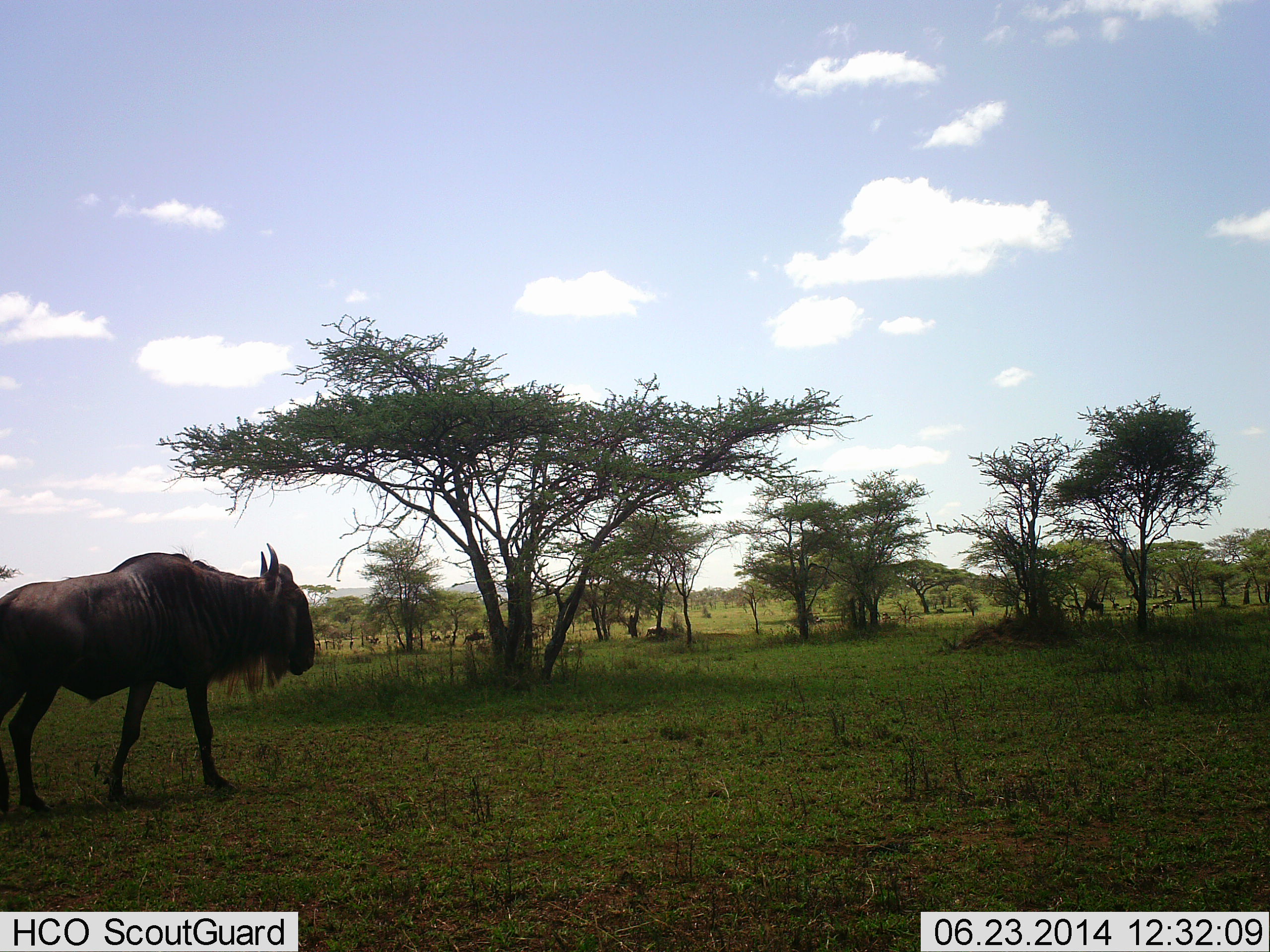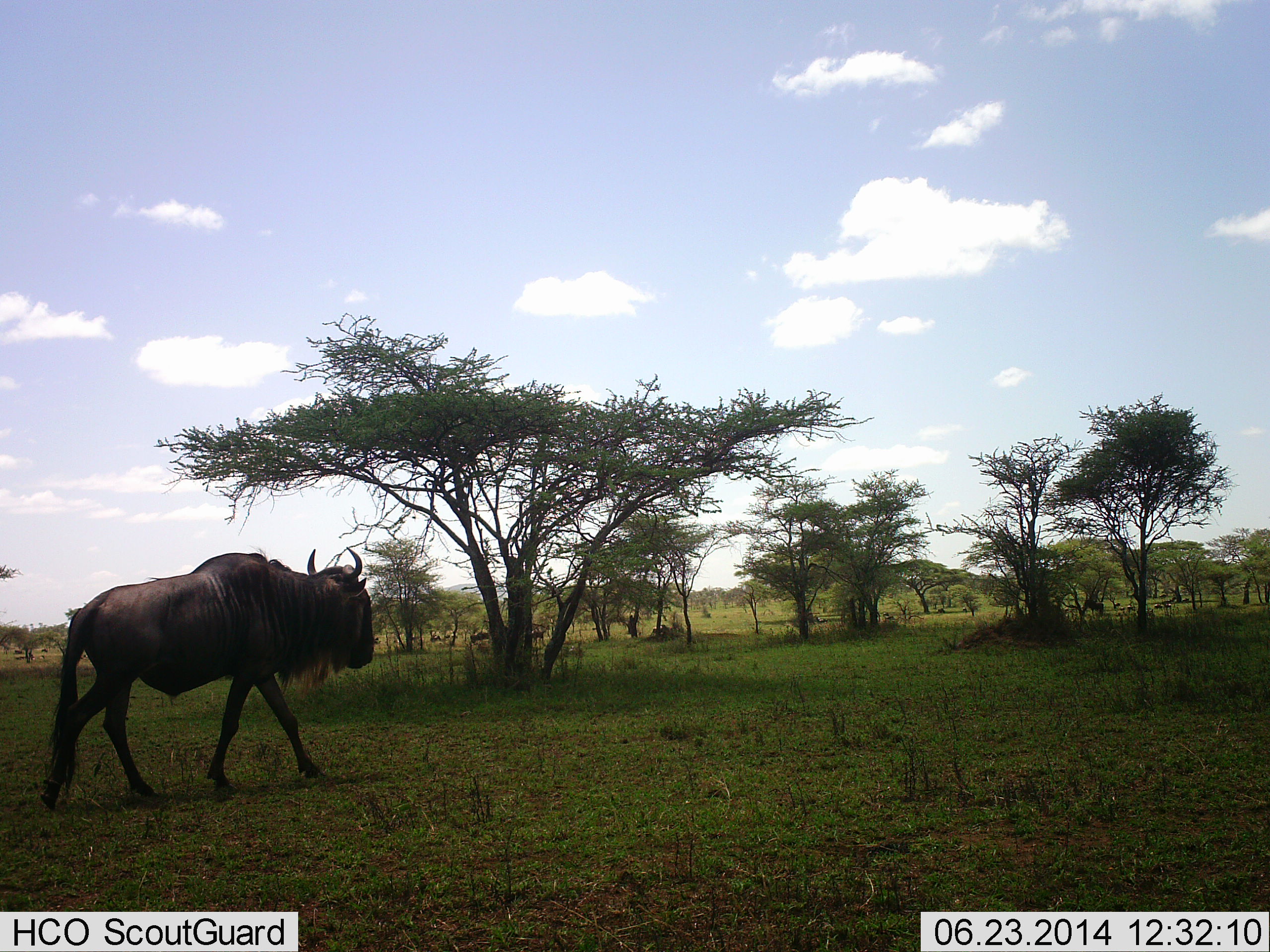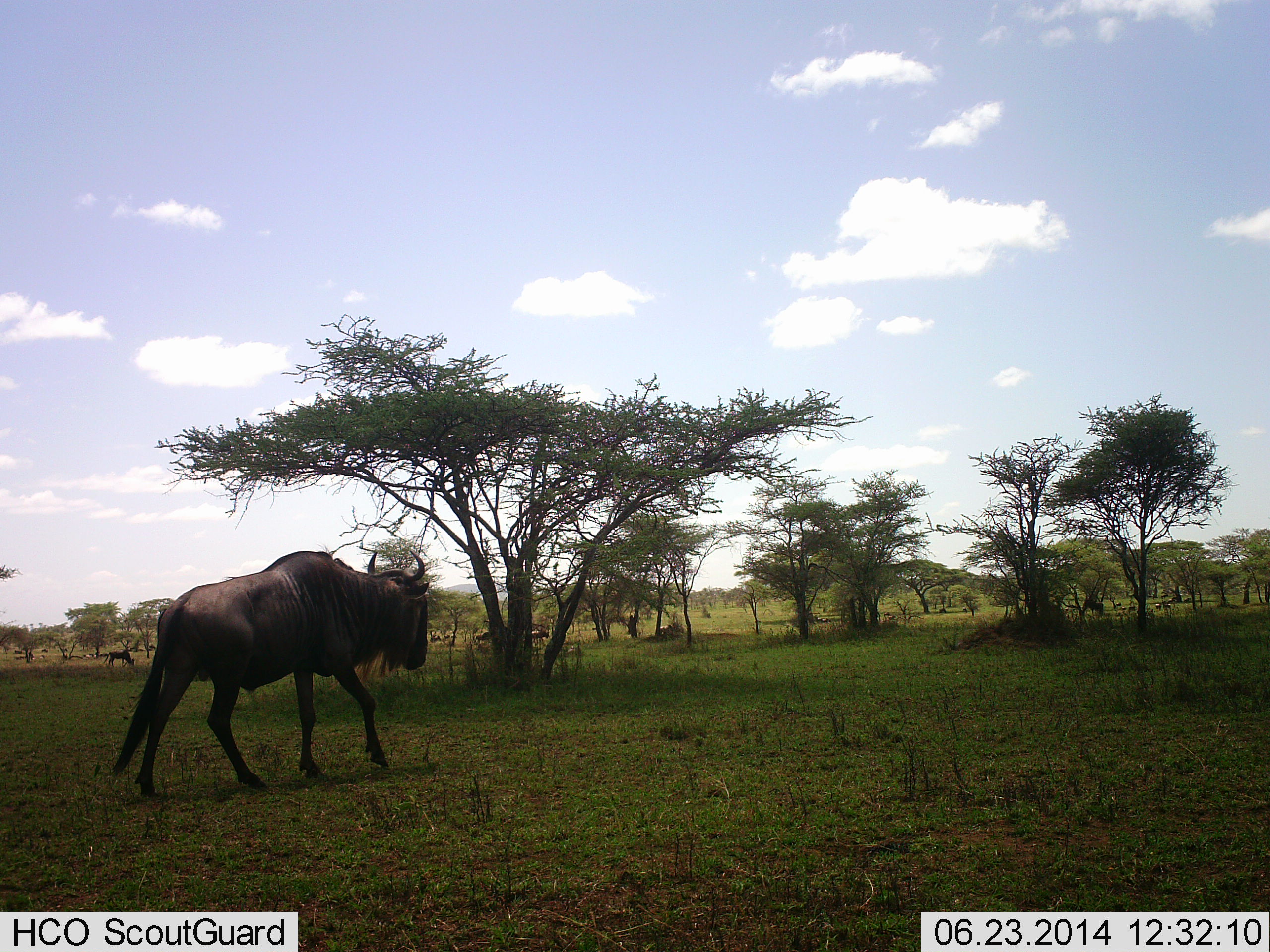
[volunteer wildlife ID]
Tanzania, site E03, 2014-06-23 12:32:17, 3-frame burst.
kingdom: Animalia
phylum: Chordata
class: Mammalia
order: Artiodactyla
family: Bovidae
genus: Connochaetes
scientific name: Connochaetes taurinus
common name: blue wildebeest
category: wildebeest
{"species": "wildebeest (blue wildebeest) (Connochaetes taurinus)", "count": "1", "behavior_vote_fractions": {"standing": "0%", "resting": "0%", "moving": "100%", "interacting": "0%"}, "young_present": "0%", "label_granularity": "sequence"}